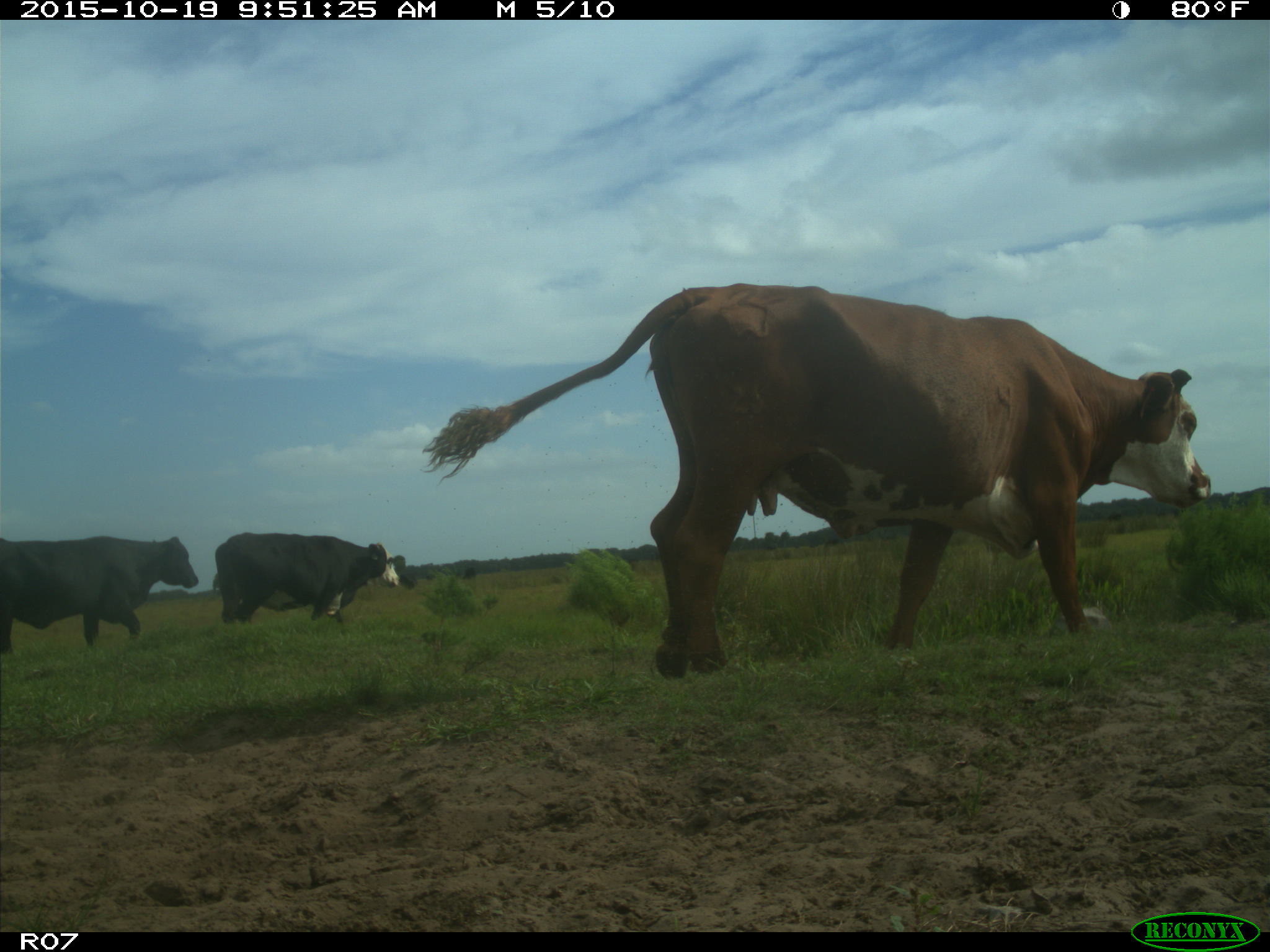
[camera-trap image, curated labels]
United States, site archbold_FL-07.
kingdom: Animalia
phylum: Chordata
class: Mammalia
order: Artiodactyla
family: Bovidae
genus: Bos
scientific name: Bos taurus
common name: domestic cow